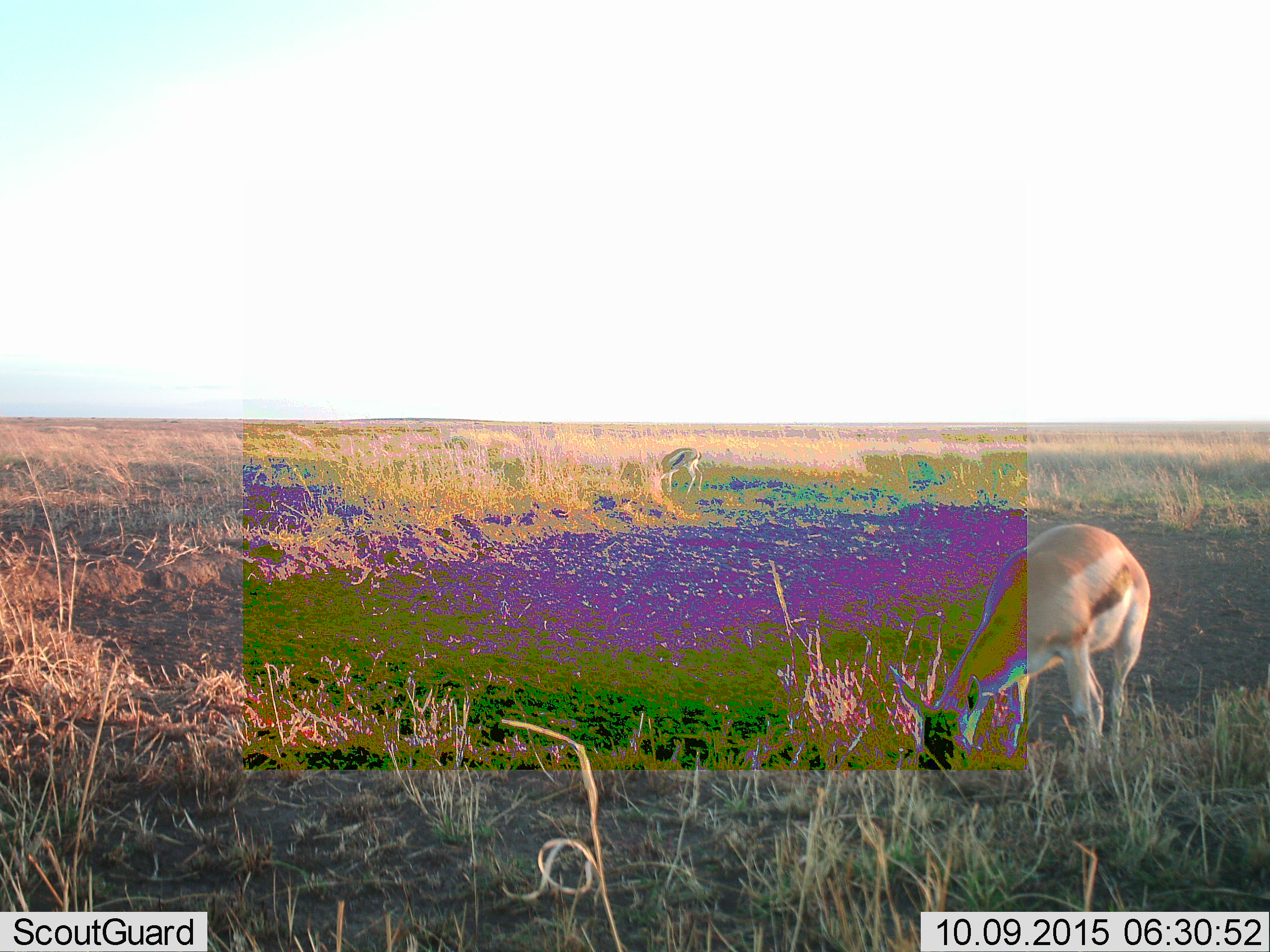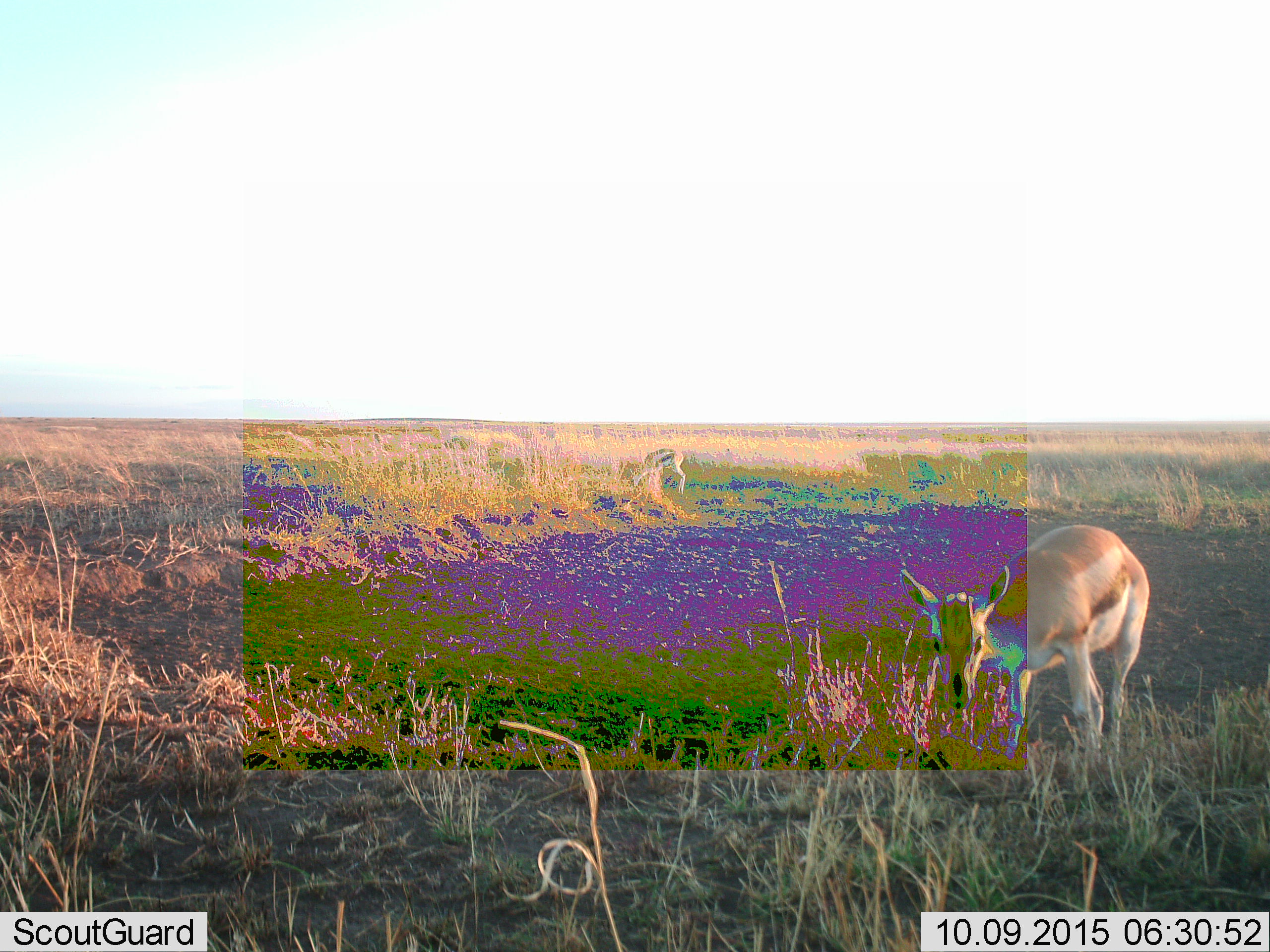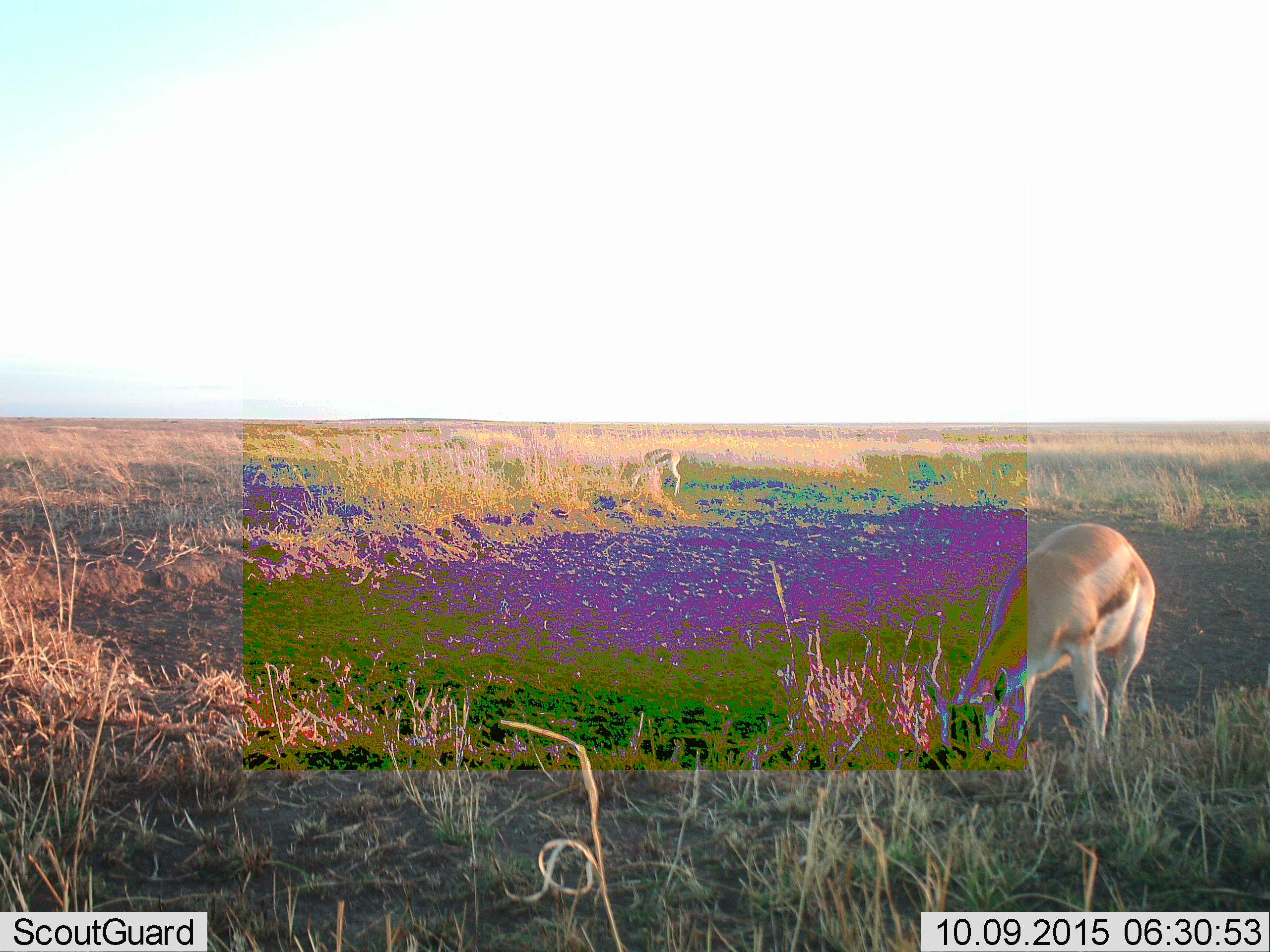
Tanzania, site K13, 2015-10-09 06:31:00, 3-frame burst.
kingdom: Animalia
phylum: Chordata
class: Mammalia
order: Artiodactyla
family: Bovidae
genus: Eudorcas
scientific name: Eudorcas thomsonii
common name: thomson's gazelle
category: gazellethomsons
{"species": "gazellethomsons (thomson's gazelle) (Eudorcas thomsonii)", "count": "2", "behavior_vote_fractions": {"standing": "38%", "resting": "0%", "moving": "12%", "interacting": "0%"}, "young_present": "0%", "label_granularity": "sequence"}